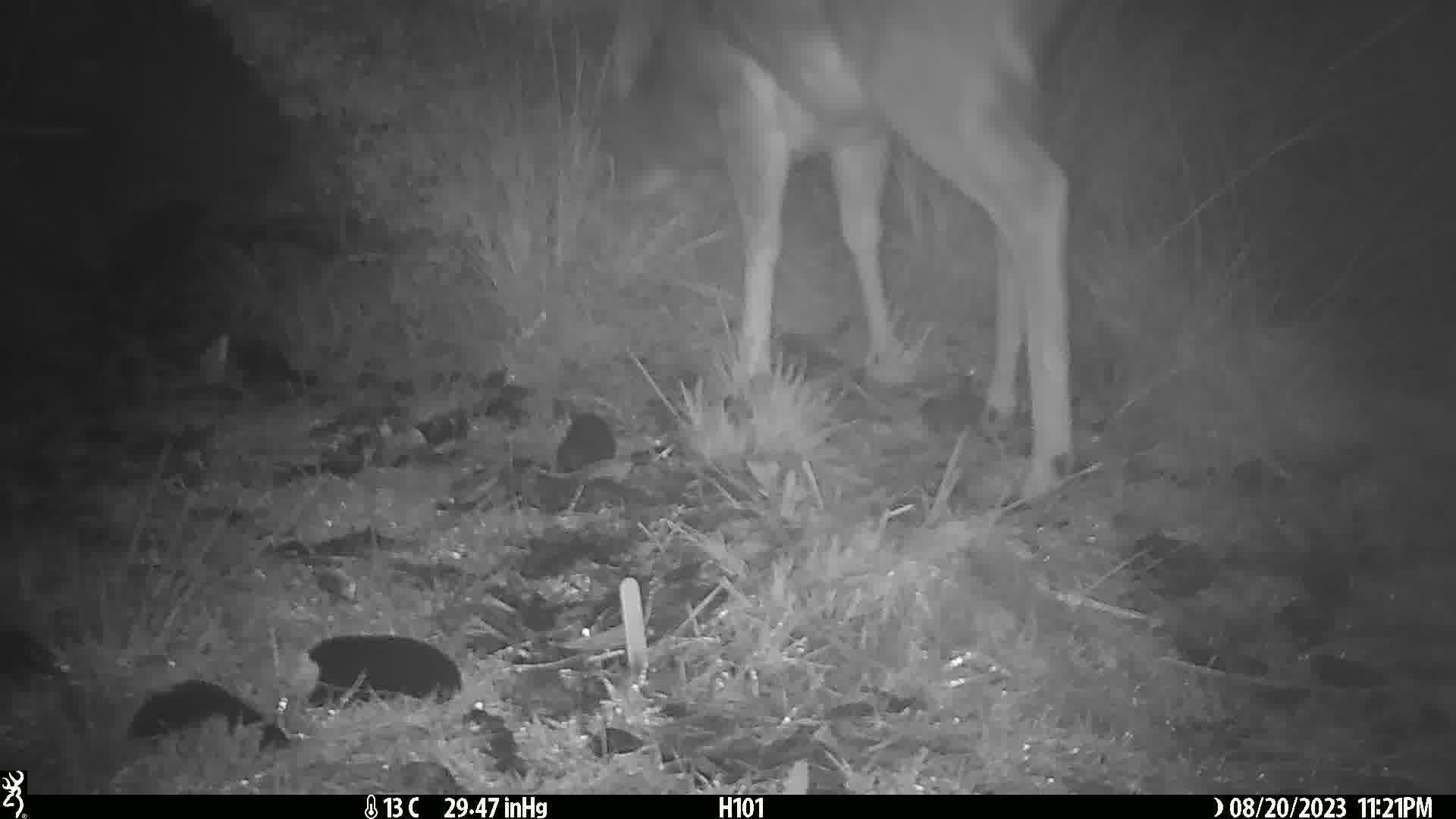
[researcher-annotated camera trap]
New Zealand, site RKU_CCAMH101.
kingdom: Animalia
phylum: Chordata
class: Mammalia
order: Artiodactyla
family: Cervidae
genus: Odocoileus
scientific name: Odocoileus virginianus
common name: white-tailed deer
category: white tailed deer